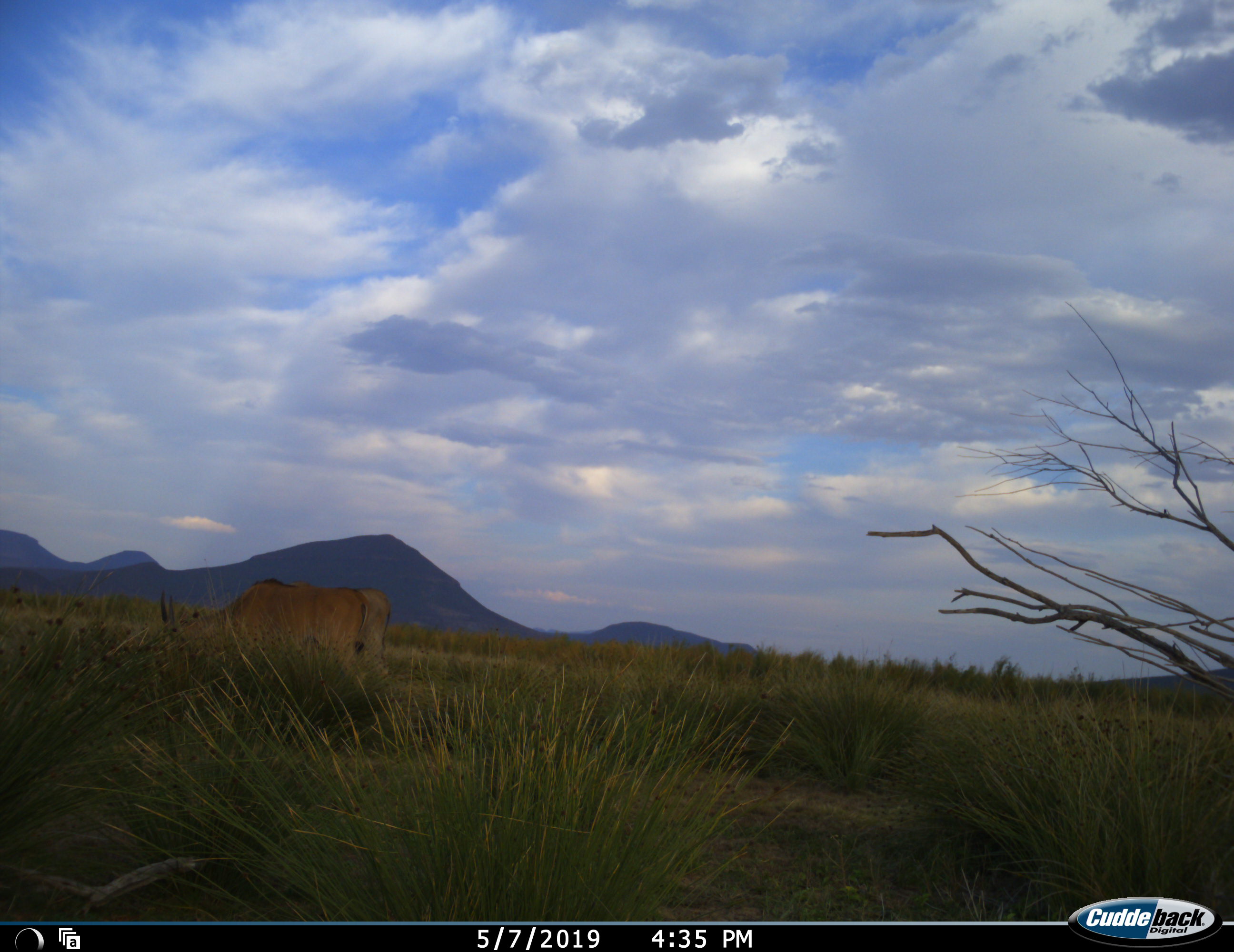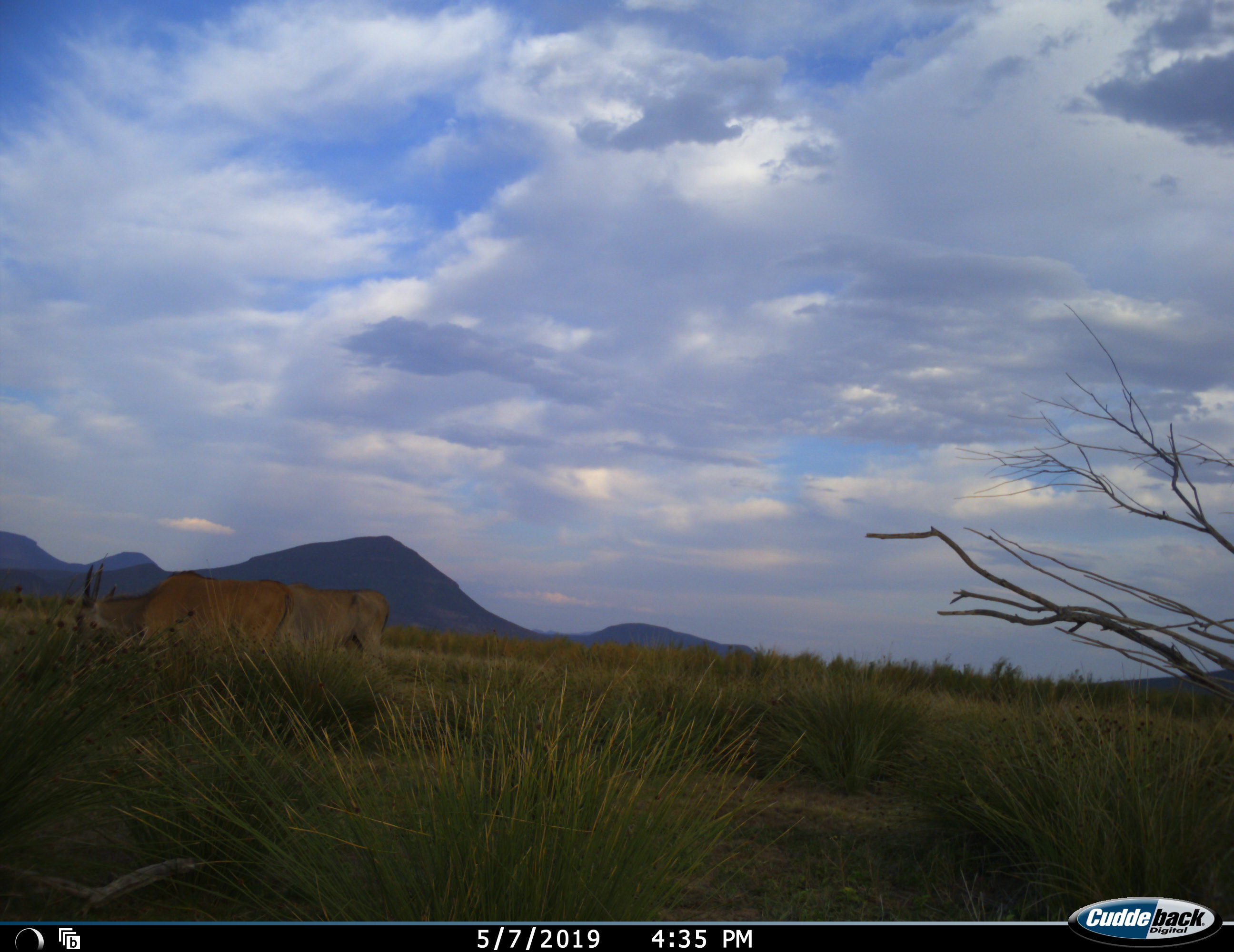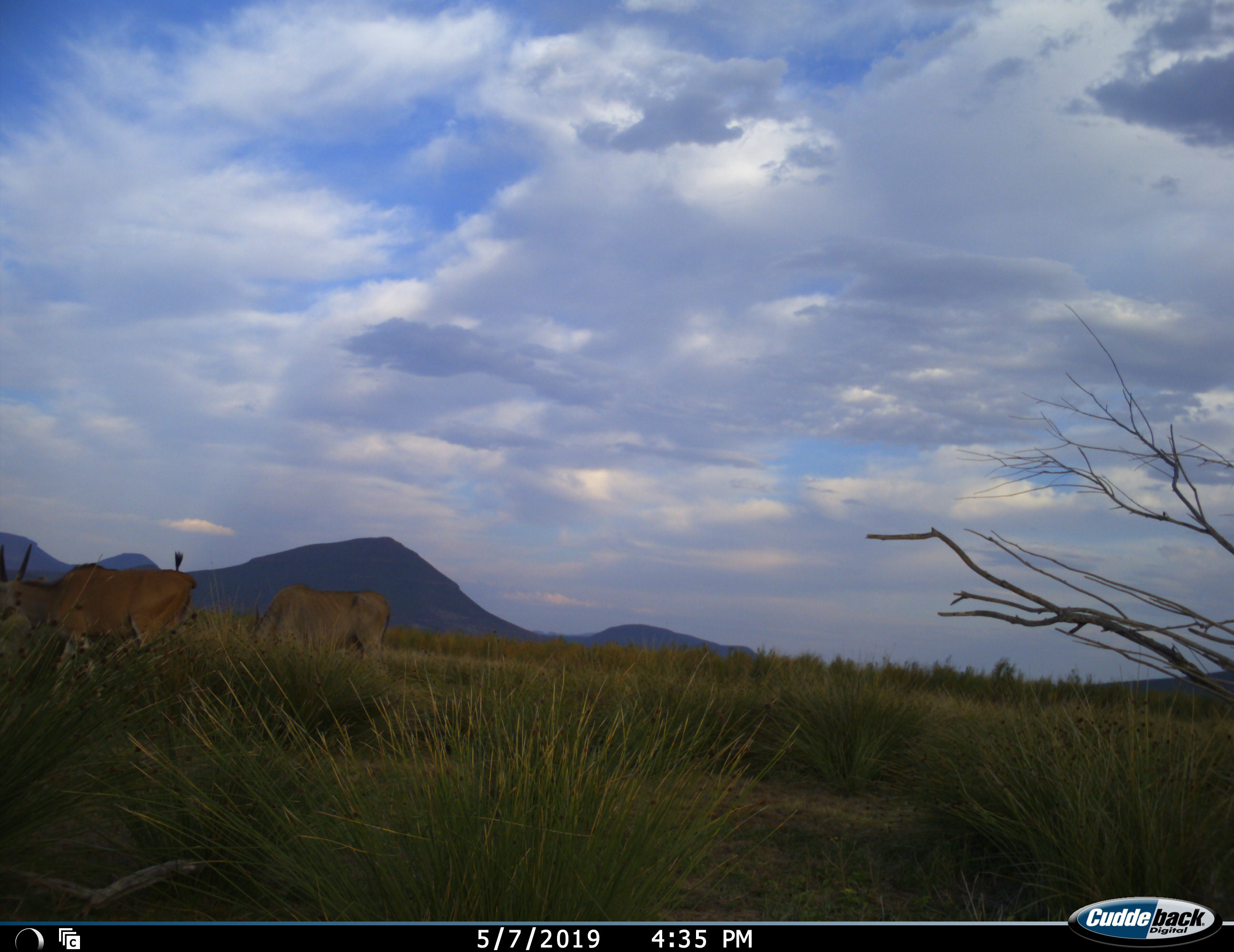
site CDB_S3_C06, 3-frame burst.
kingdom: Animalia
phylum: Chordata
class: Mammalia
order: Artiodactyla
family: Bovidae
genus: Tragelaphus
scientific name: Tragelaphus oryx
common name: eland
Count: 2.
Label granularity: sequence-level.